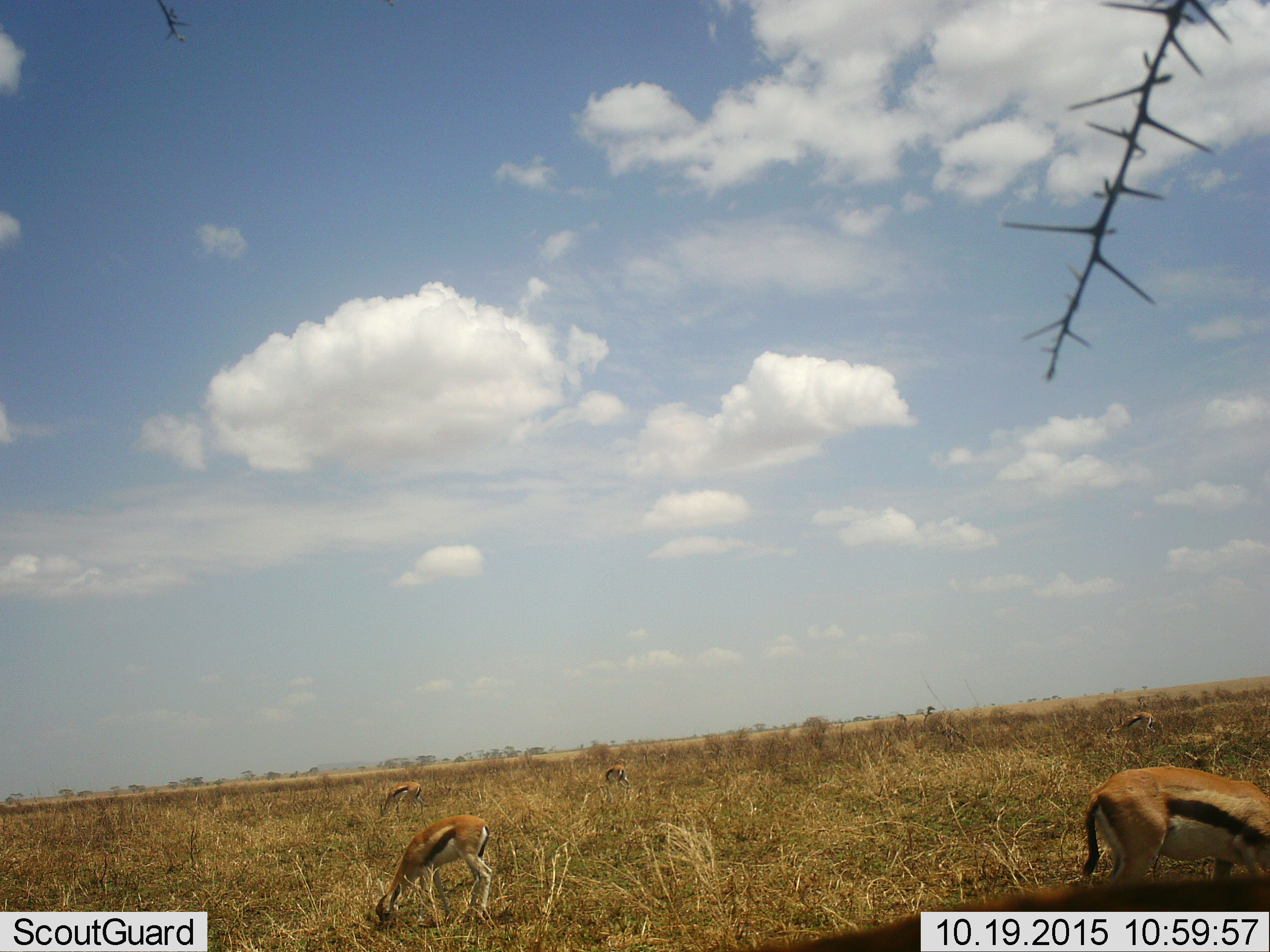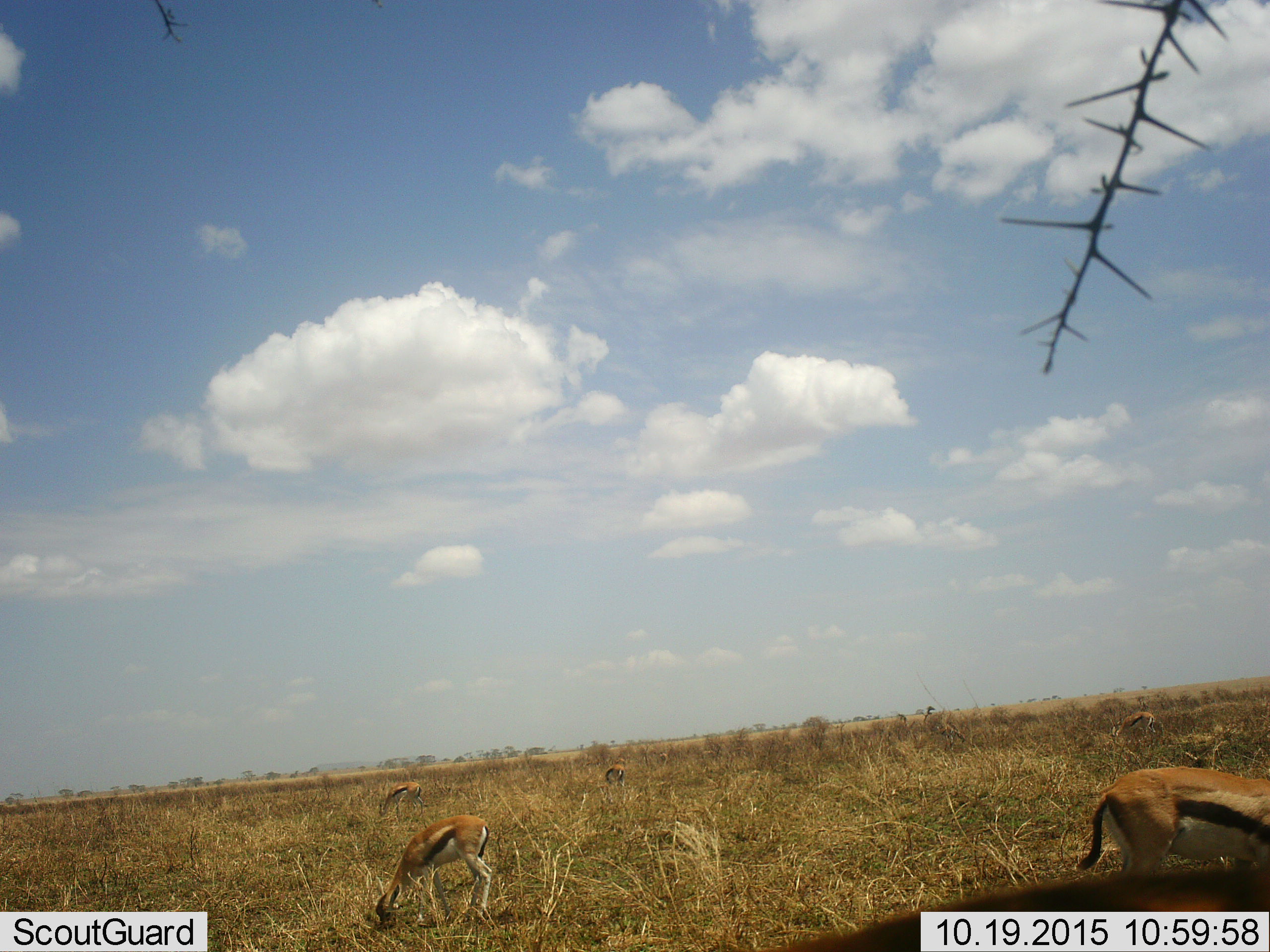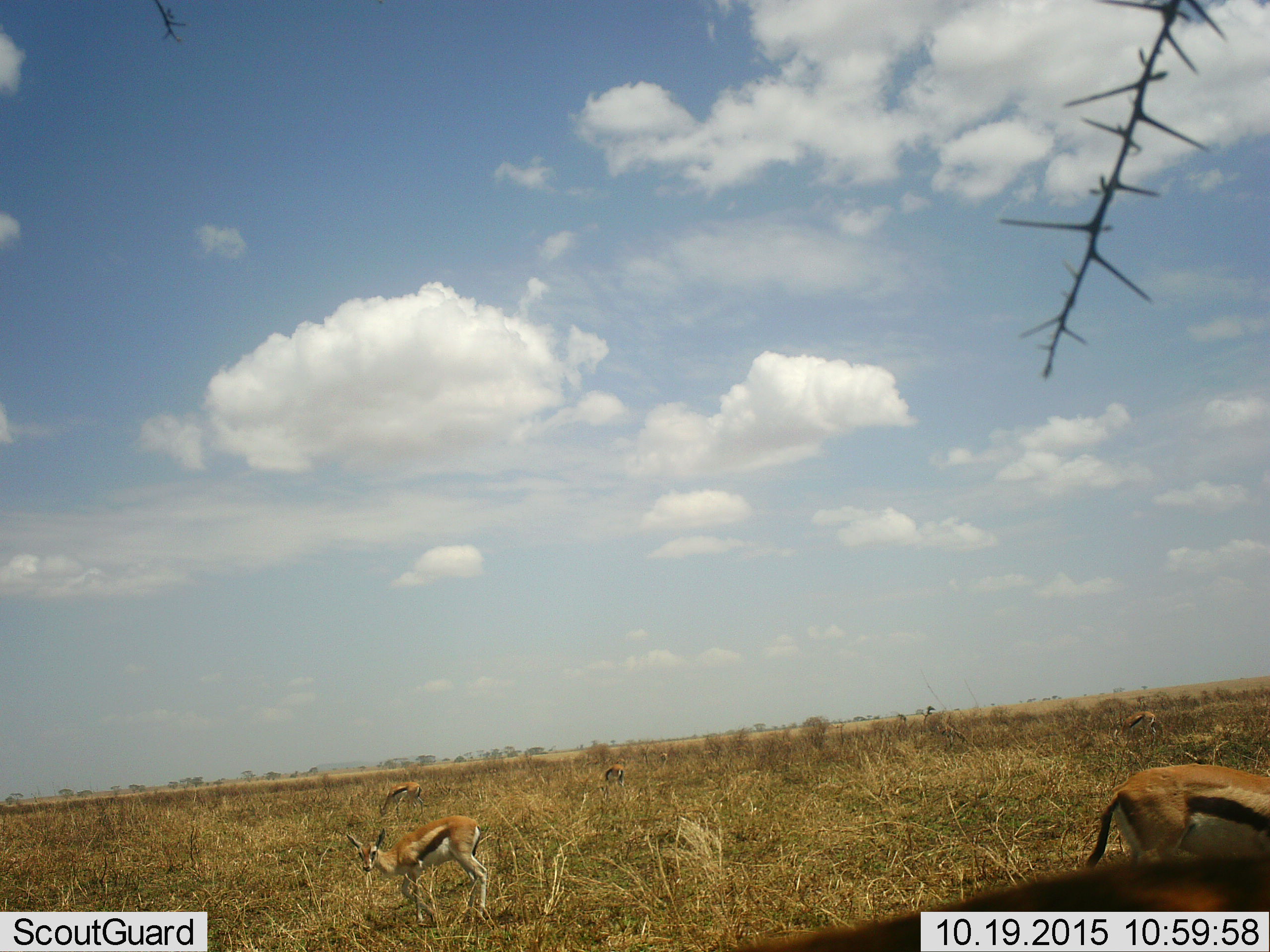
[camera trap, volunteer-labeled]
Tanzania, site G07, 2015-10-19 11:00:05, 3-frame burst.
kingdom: Animalia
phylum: Chordata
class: Mammalia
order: Artiodactyla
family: Bovidae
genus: Eudorcas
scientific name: Eudorcas thomsonii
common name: thomson's gazelle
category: gazellethomsons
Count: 6.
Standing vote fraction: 33%.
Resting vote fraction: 0%.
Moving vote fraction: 11%.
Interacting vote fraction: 0%.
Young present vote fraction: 11%.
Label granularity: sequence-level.